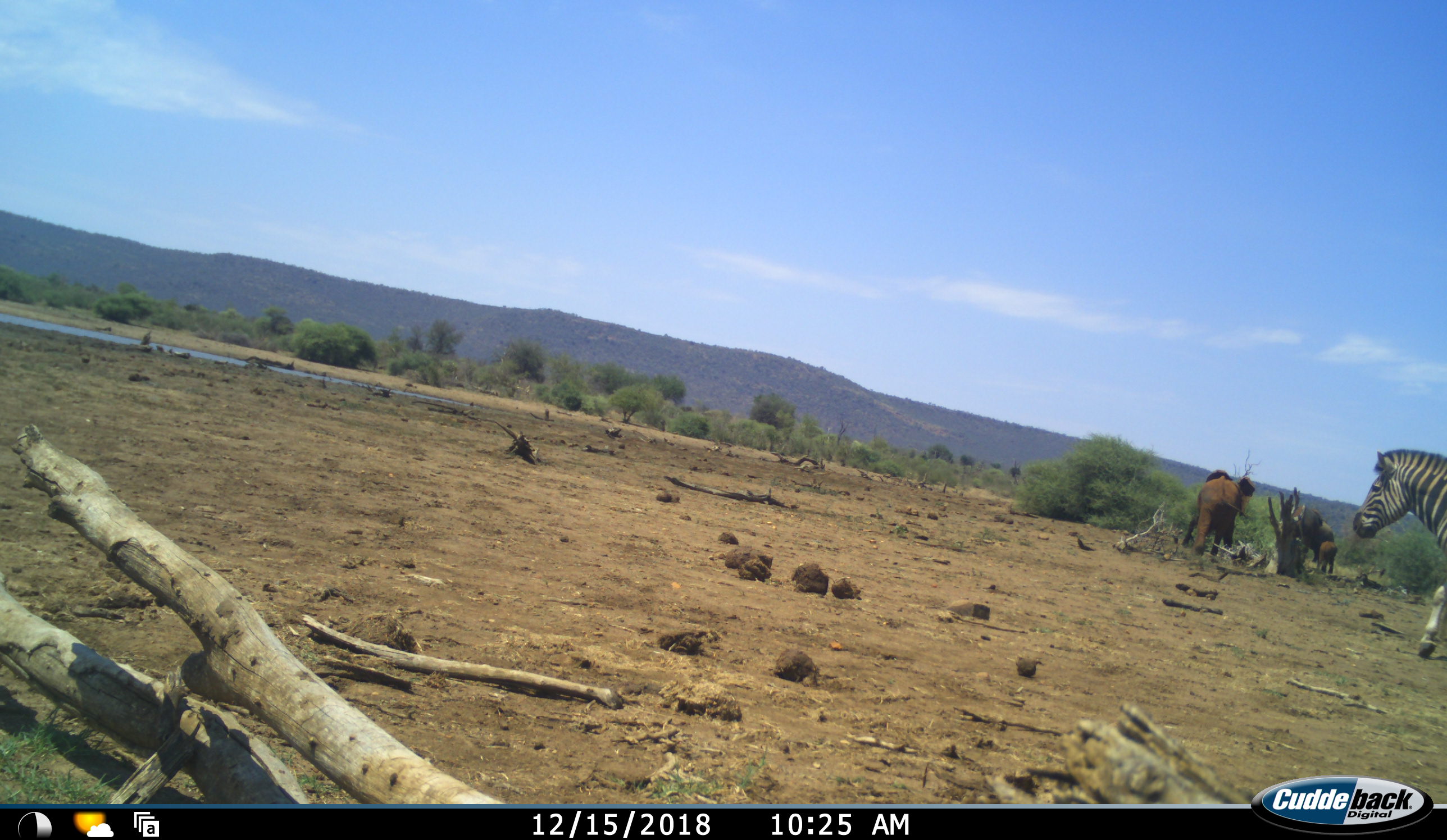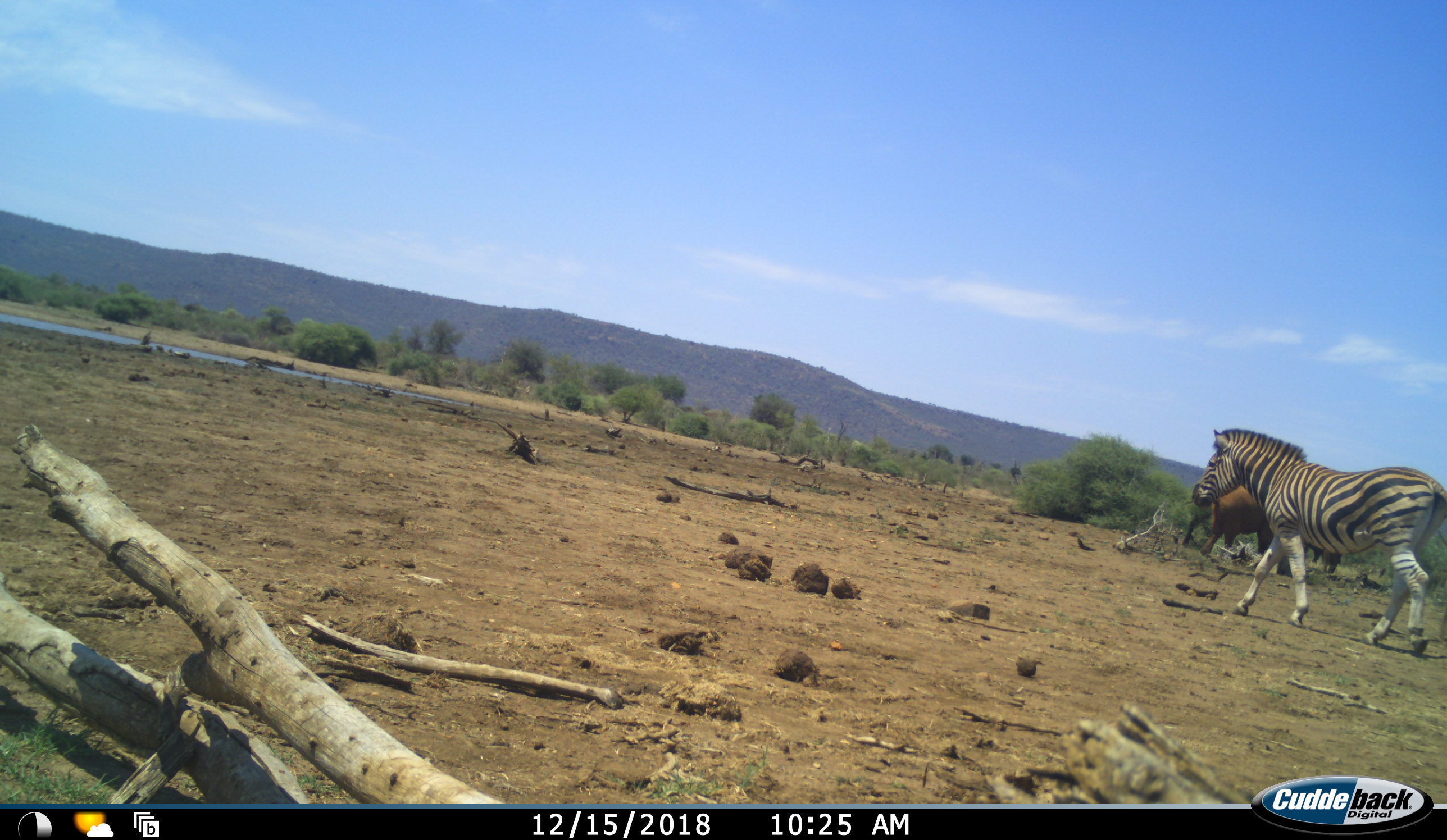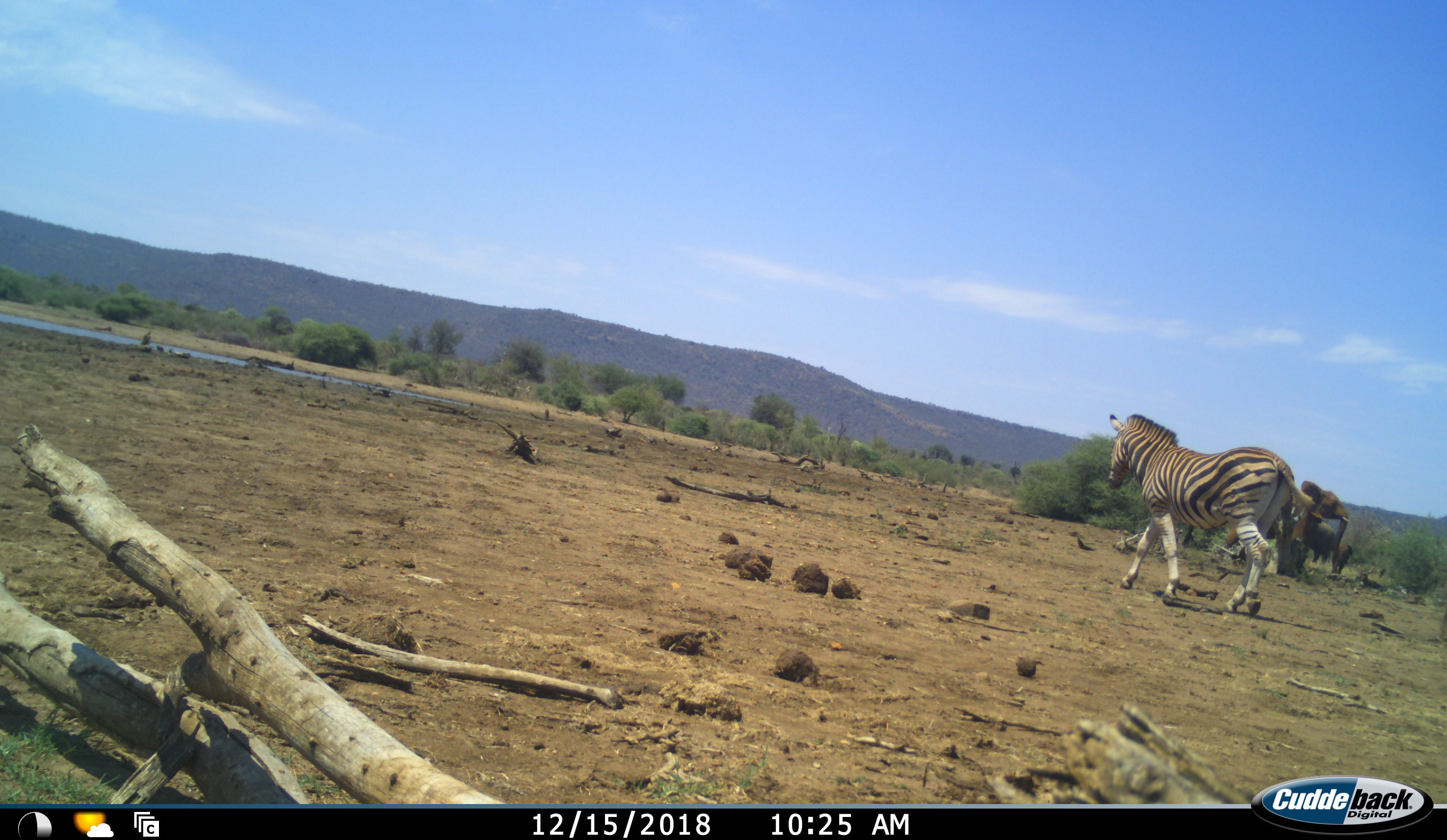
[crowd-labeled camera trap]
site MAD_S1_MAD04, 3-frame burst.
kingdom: Animalia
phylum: Chordata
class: Mammalia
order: Proboscidea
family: Elephantidae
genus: Loxodonta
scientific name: Loxodonta africana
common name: african bush elephant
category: elephant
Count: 3.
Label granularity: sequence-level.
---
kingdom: Animalia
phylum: Chordata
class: Mammalia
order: Perissodactyla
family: Equidae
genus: Equus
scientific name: Equus quagga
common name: plains zebra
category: zebraplains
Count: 1.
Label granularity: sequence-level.